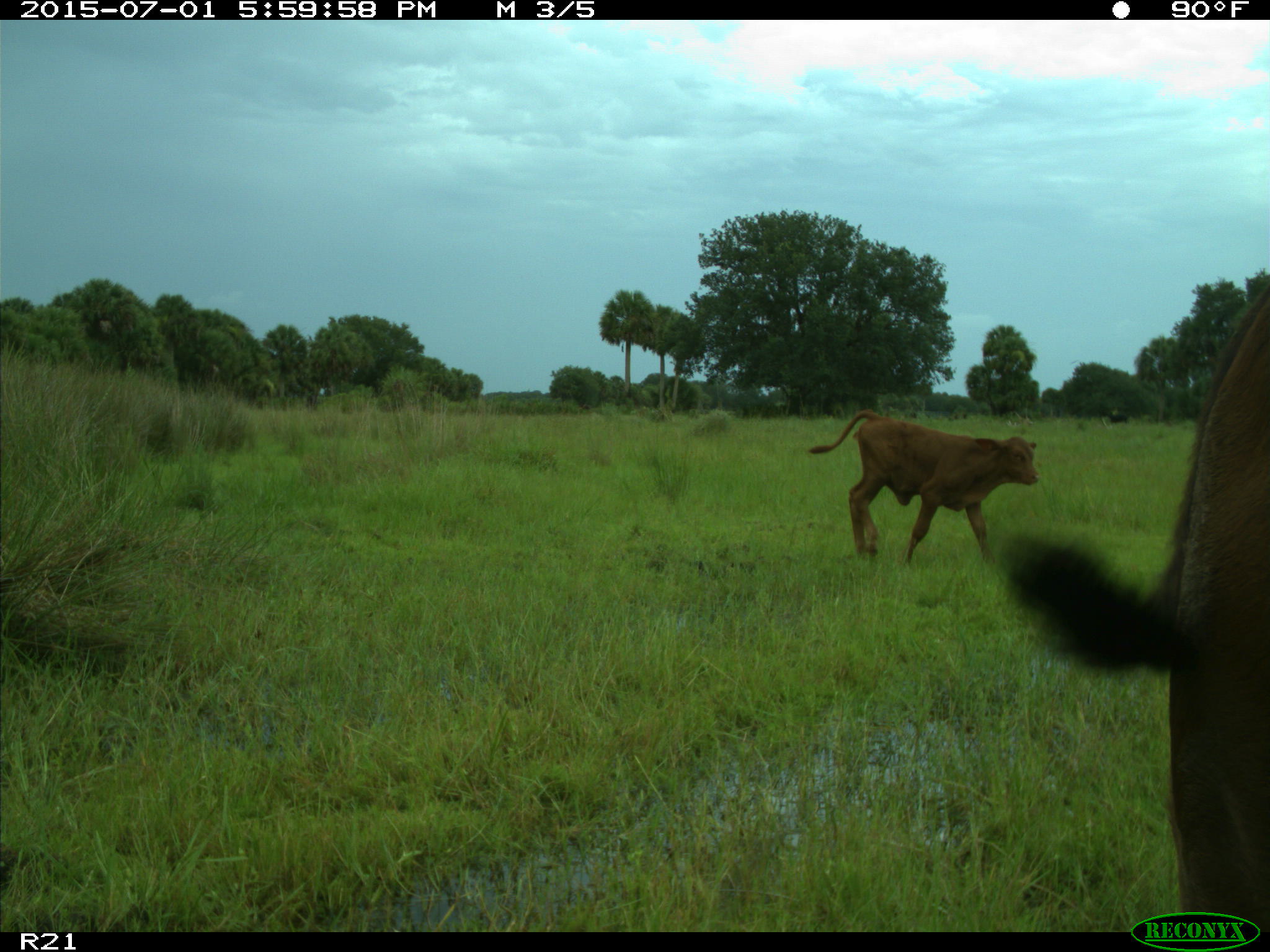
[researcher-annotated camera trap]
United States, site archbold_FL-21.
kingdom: Animalia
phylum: Chordata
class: Mammalia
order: Artiodactyla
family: Bovidae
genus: Bos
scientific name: Bos taurus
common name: domestic cow